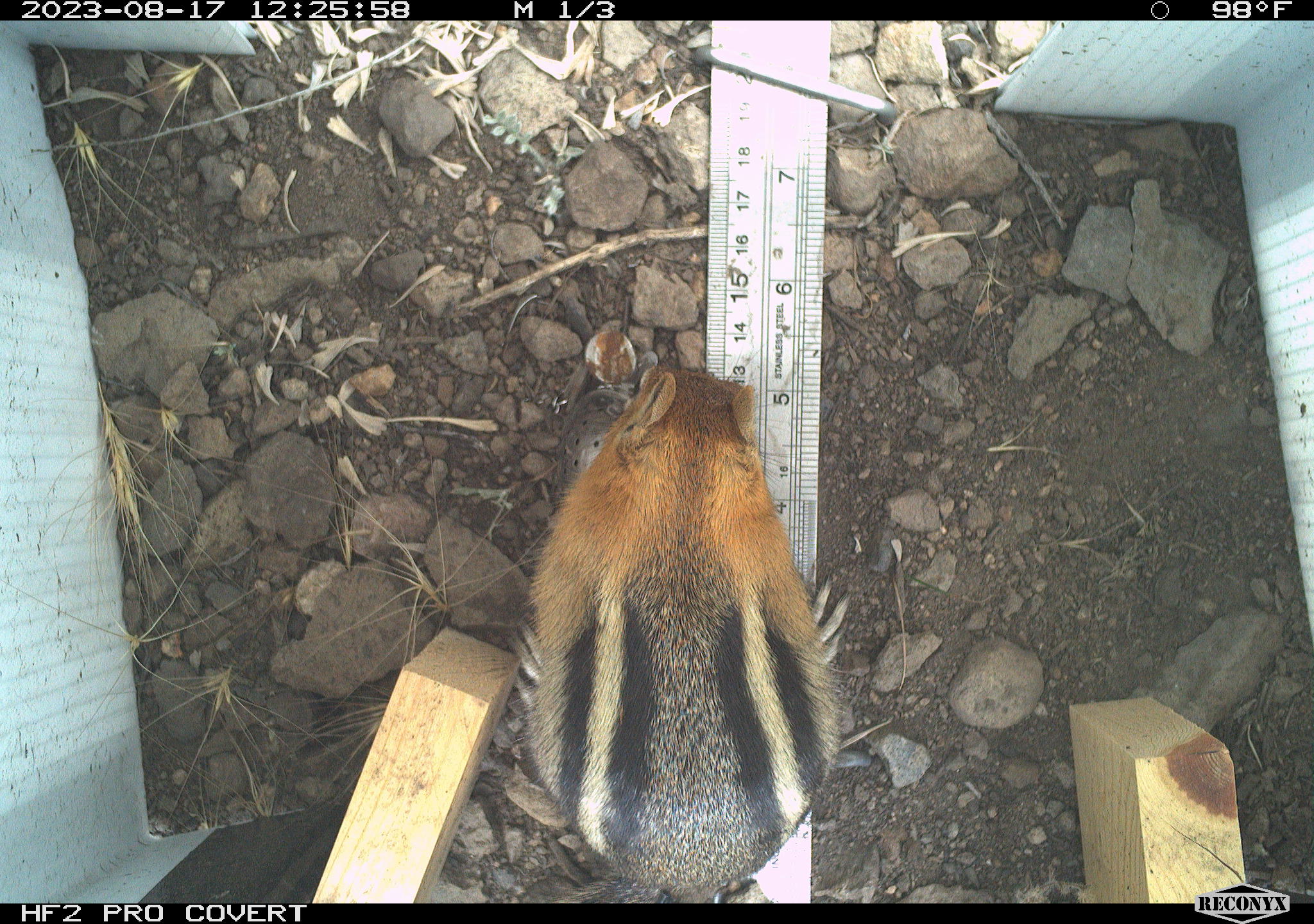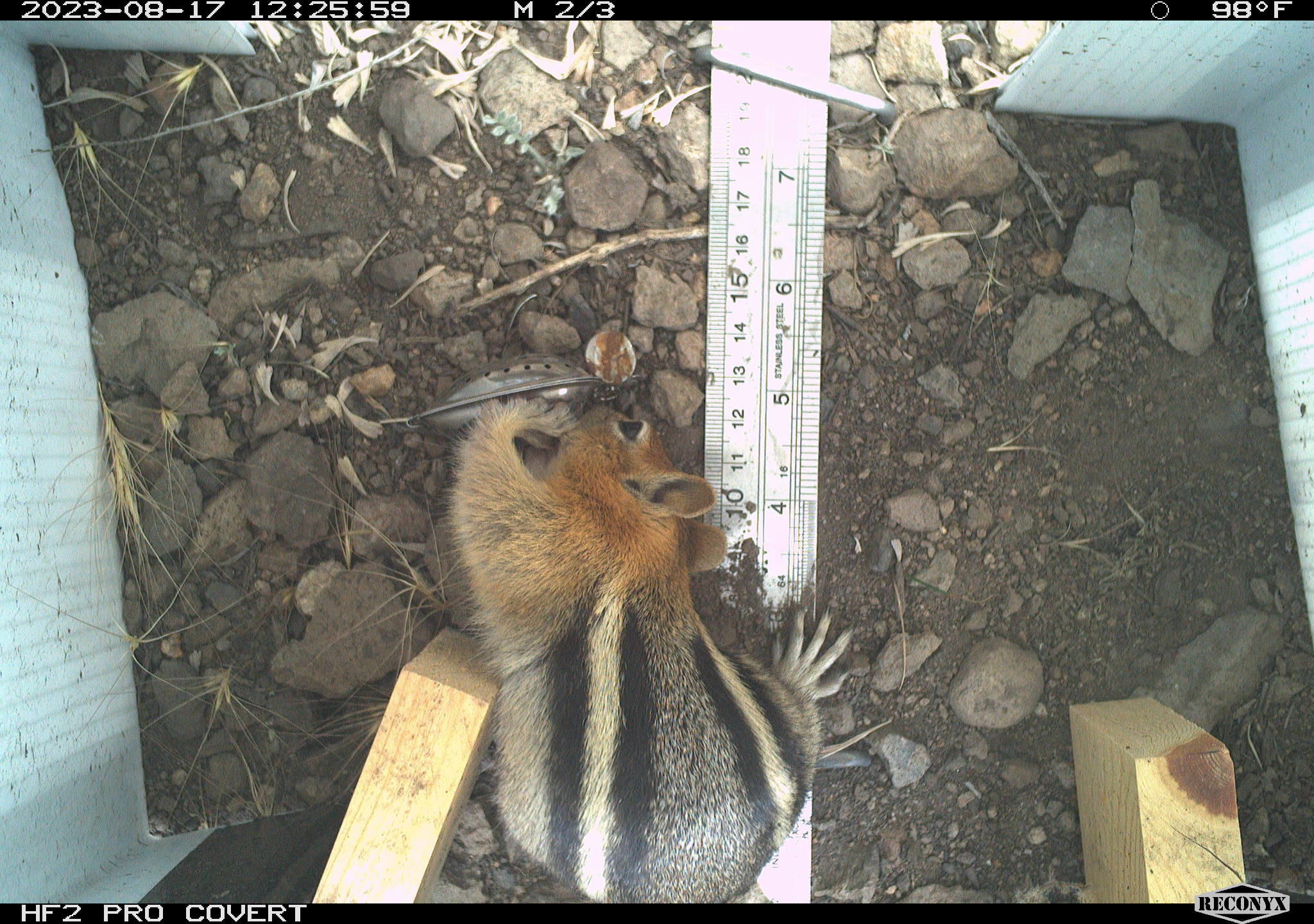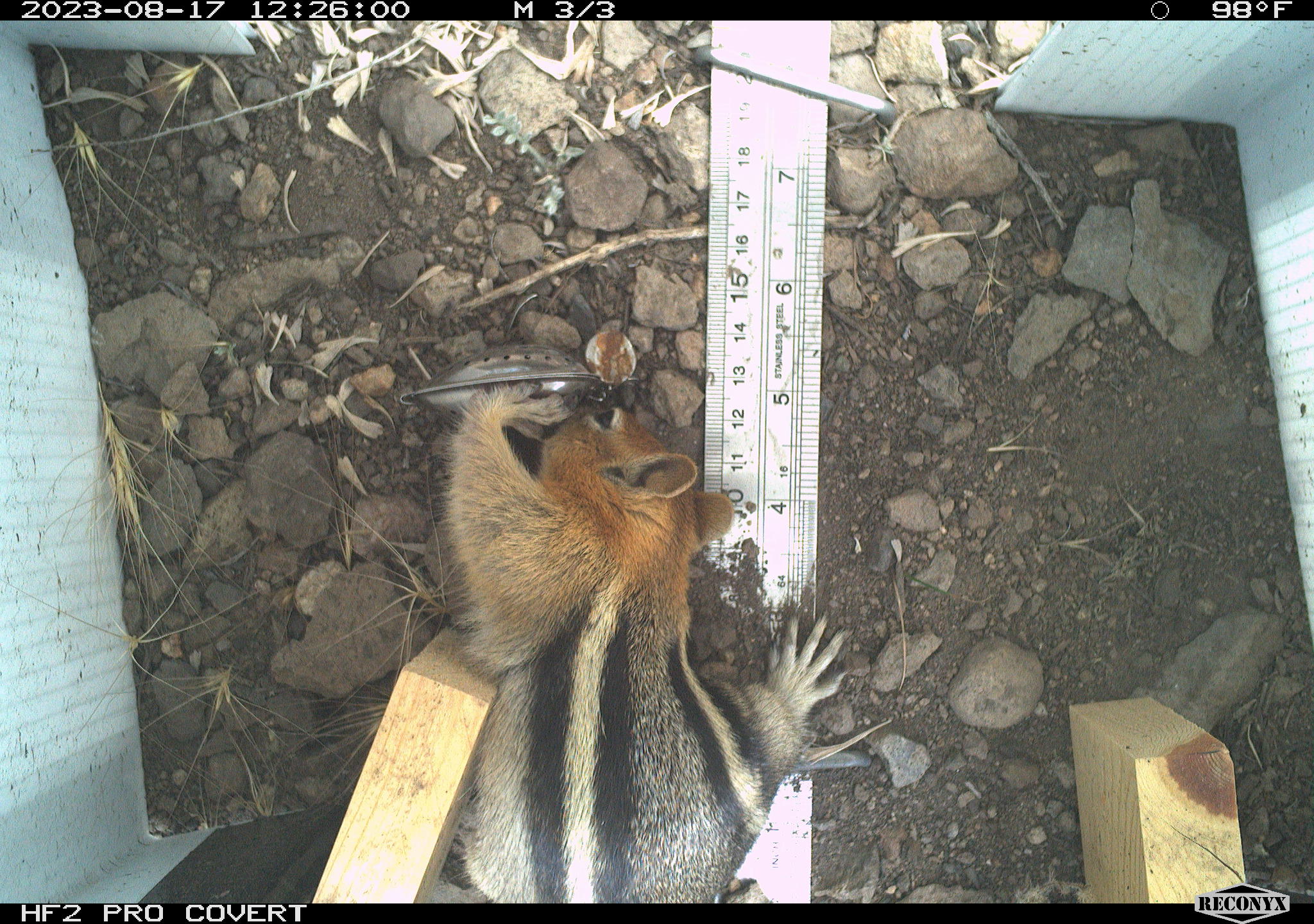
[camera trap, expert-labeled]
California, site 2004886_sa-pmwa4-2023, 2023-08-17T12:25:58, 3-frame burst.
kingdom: Animalia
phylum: Chordata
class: Mammalia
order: Rodentia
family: Sciuridae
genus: Callospermophilus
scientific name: Callospermophilus lateralis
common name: golden mantled ground squirrel